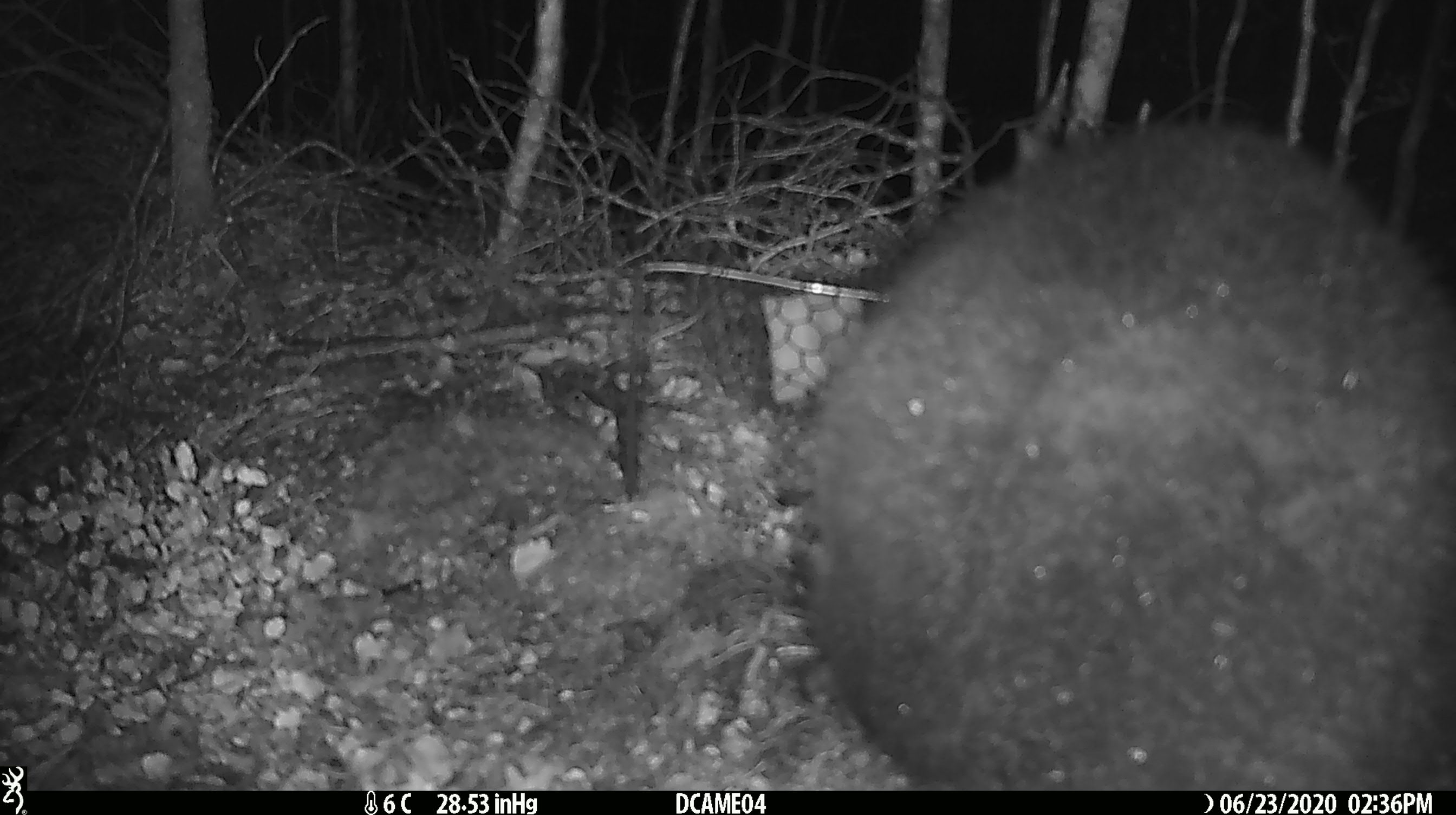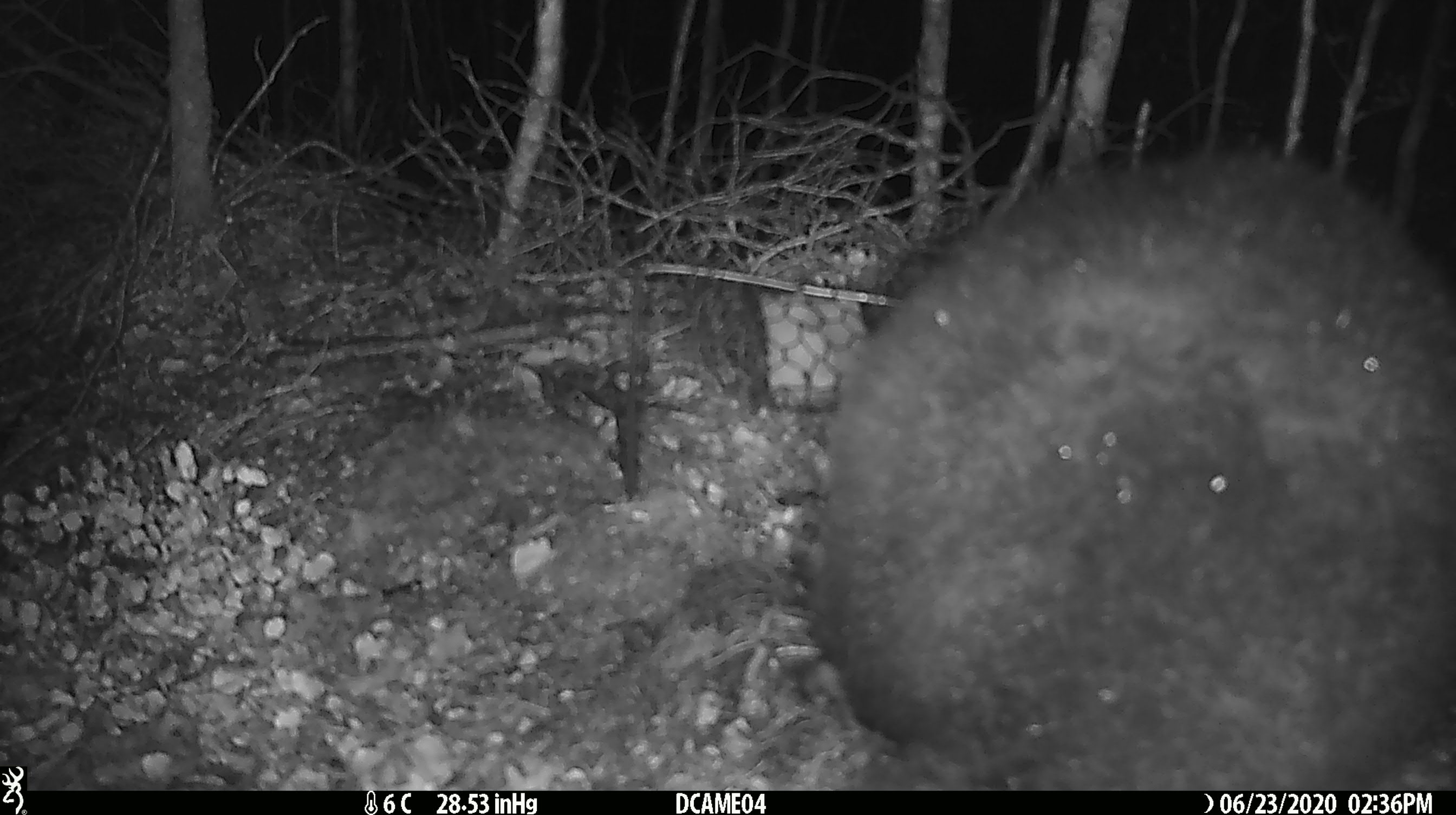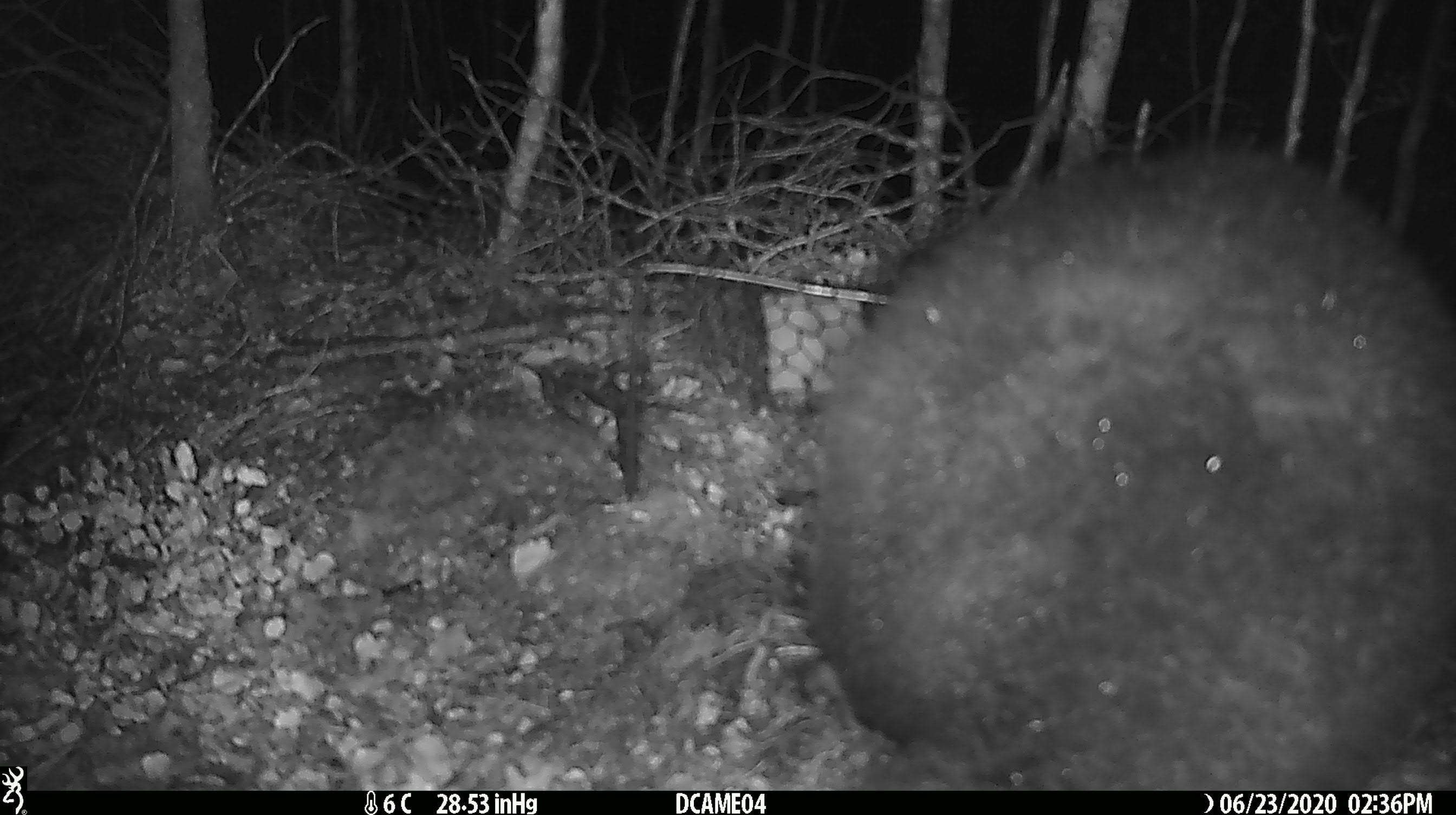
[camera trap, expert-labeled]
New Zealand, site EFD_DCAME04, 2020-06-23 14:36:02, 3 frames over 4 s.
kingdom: Animalia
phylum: Chordata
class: Mammalia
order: Diprotodontia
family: Phalangeridae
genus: Trichosurus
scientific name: Trichosurus vulpecula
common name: common brushtail possum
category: possum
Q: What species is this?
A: Possum (common brushtail possum) (Trichosurus vulpecula).